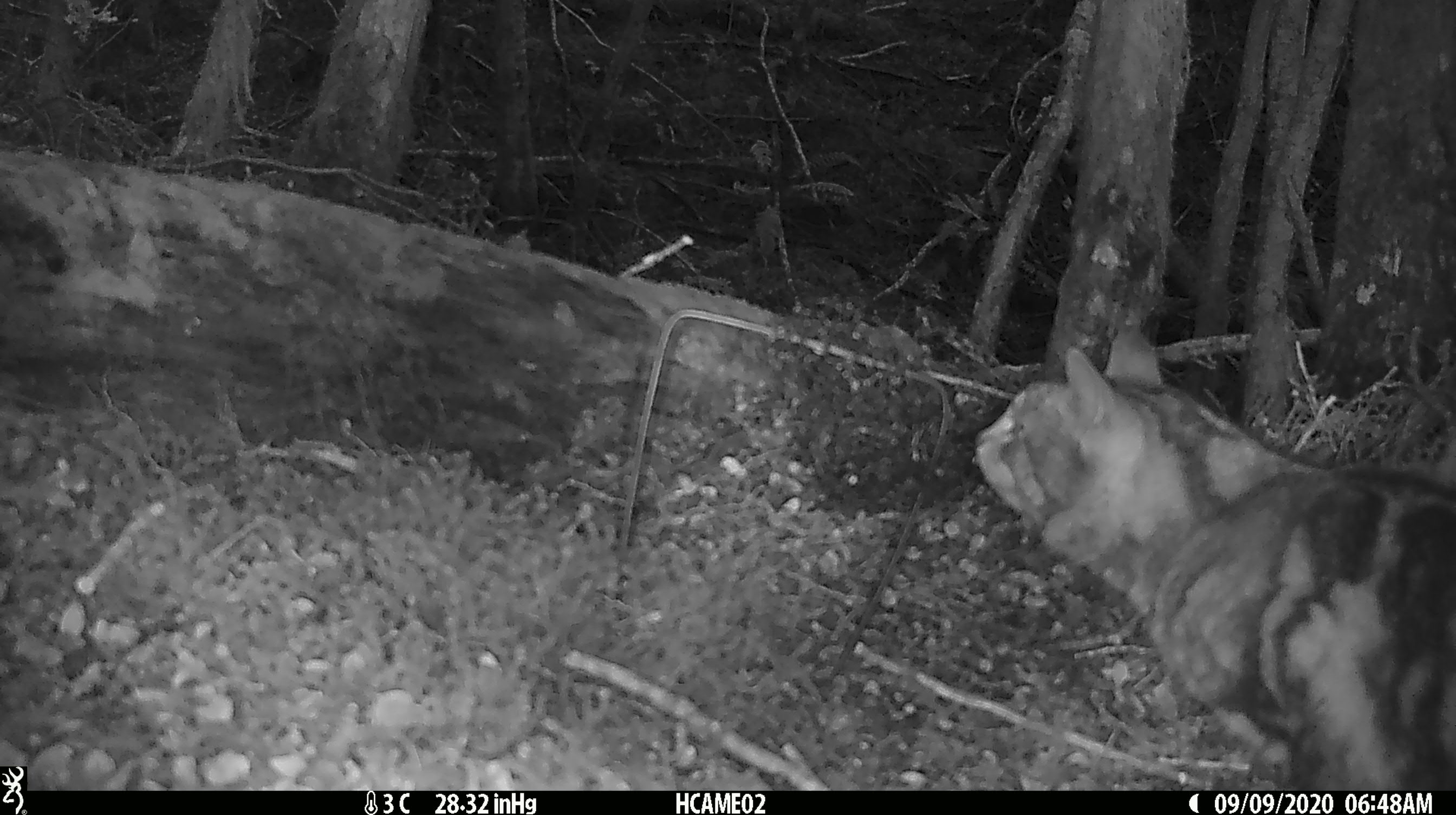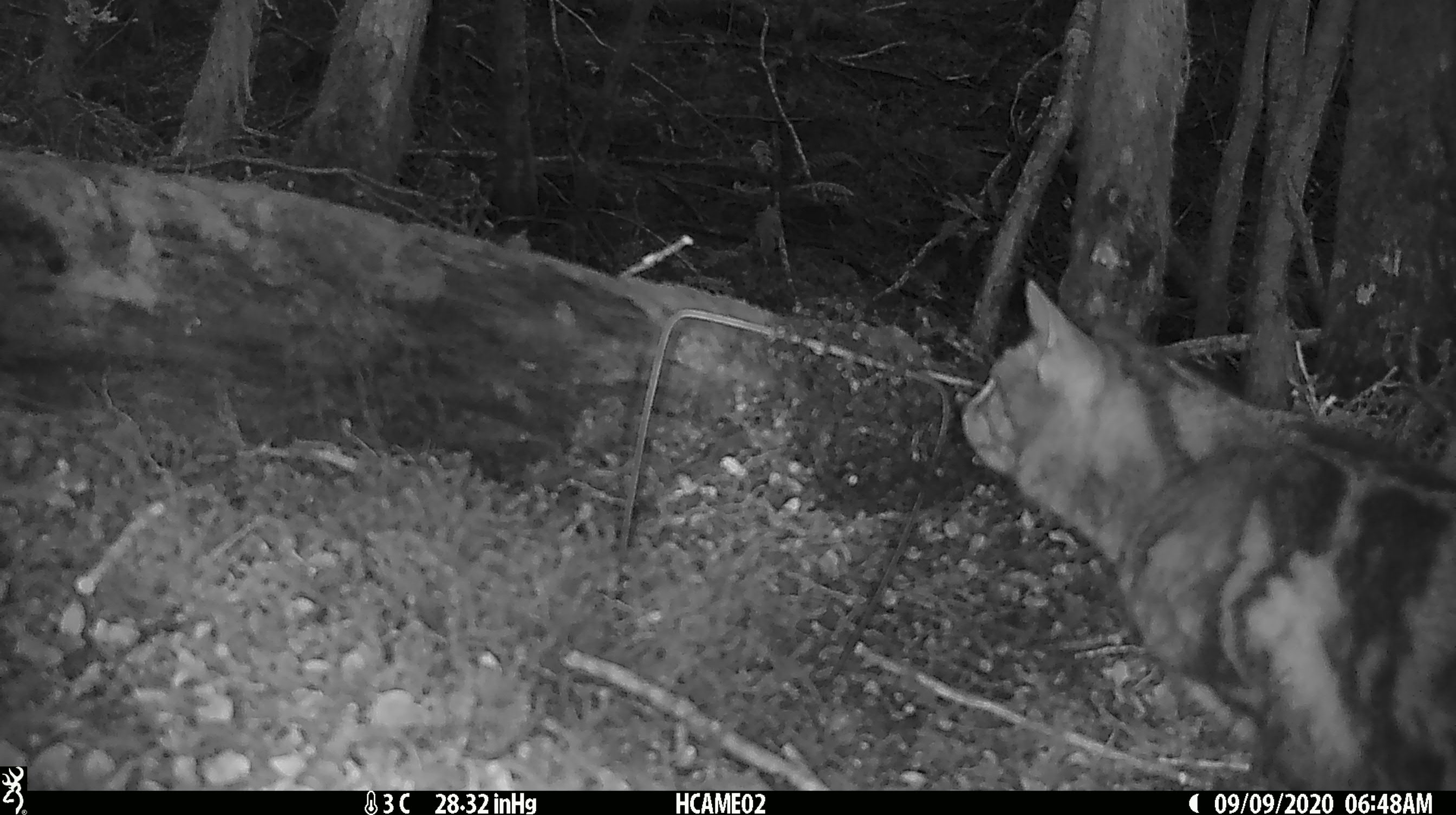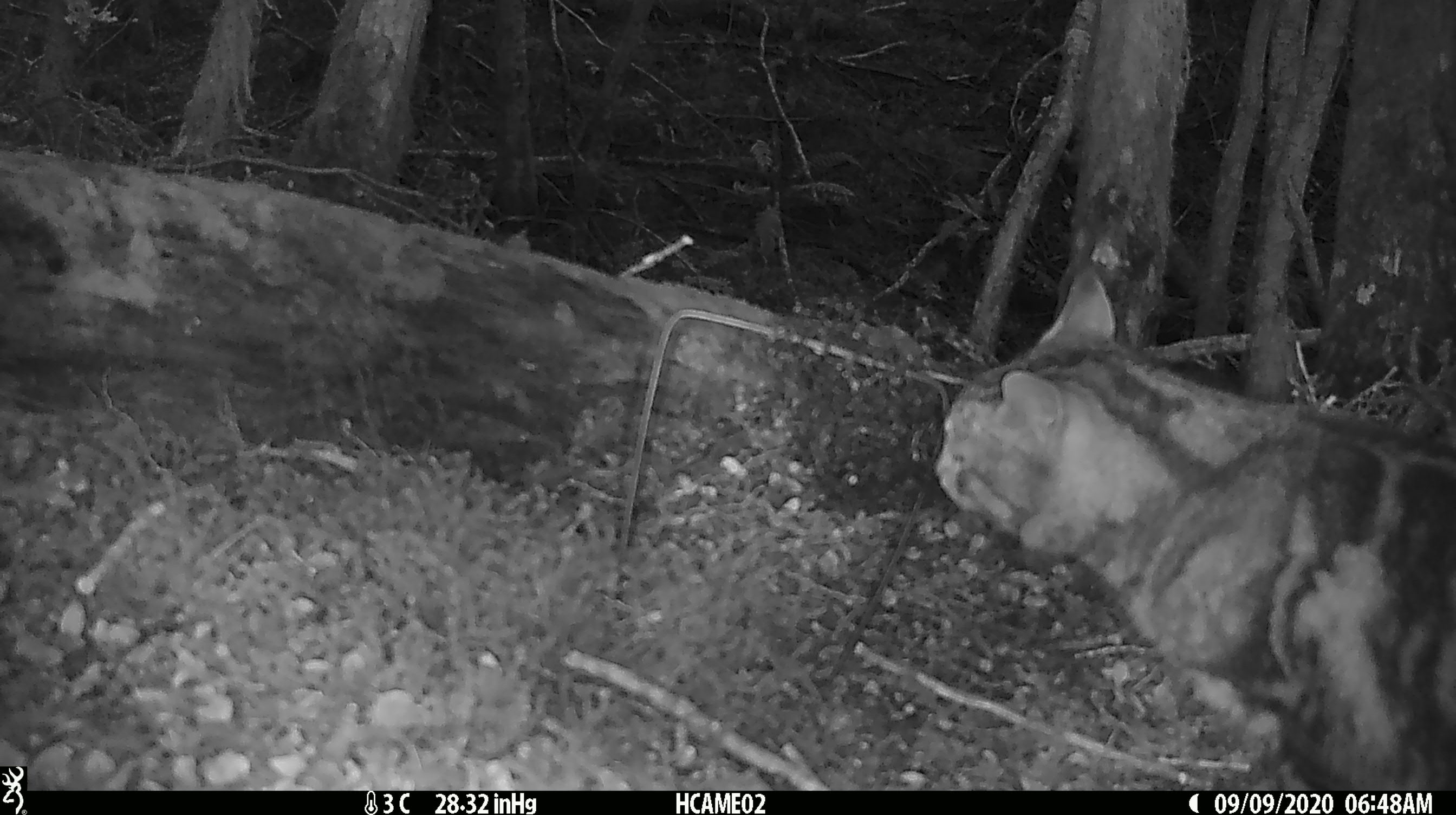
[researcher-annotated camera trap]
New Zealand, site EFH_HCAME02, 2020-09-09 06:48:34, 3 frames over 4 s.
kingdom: Animalia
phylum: Chordata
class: Mammalia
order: Carnivora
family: Felidae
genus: Felis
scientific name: Felis catus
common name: domestic cat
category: cat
Cat (domestic cat) (Felis catus).